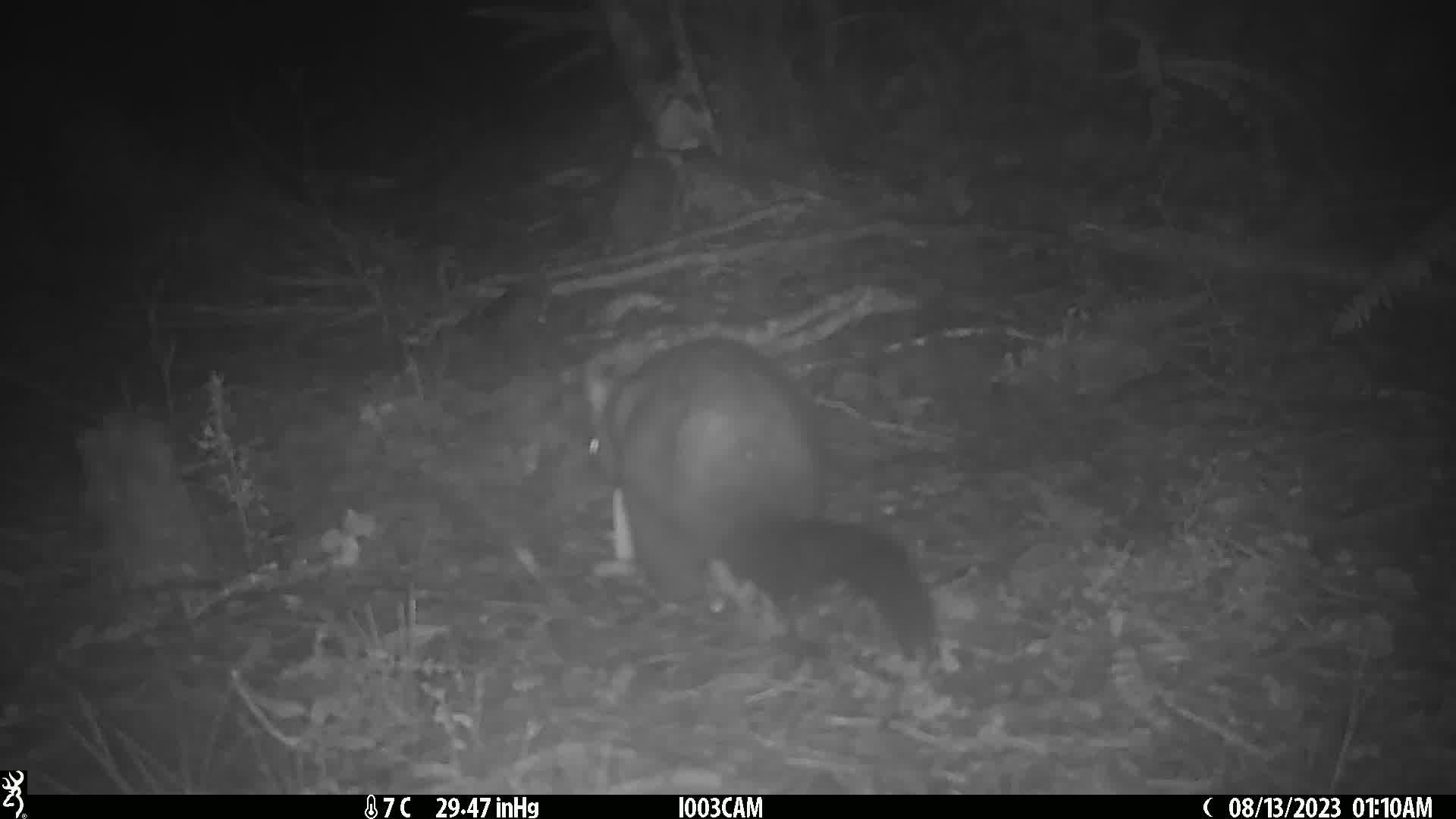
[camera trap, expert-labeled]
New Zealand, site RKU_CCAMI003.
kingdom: Animalia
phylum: Chordata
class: Mammalia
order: Diprotodontia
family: Phalangeridae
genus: Trichosurus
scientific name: Trichosurus vulpecula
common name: common brushtail possum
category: possum